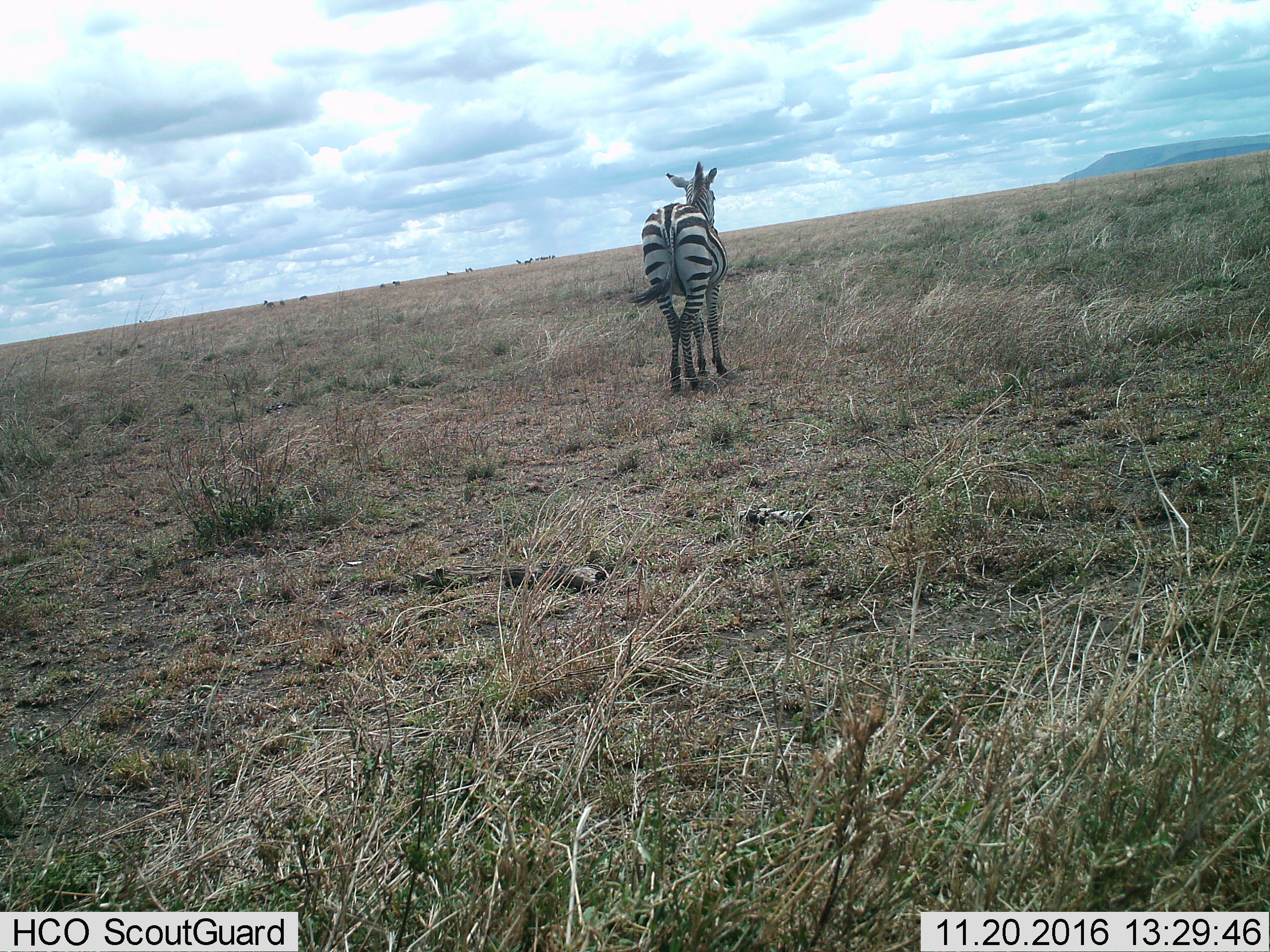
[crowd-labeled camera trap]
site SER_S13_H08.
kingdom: Animalia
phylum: Chordata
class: Mammalia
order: Perissodactyla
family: Equidae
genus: Equus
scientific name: Equus quagga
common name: plains zebra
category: zebraplains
Zebraplains (plains zebra) (Equus quagga), count 1. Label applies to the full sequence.